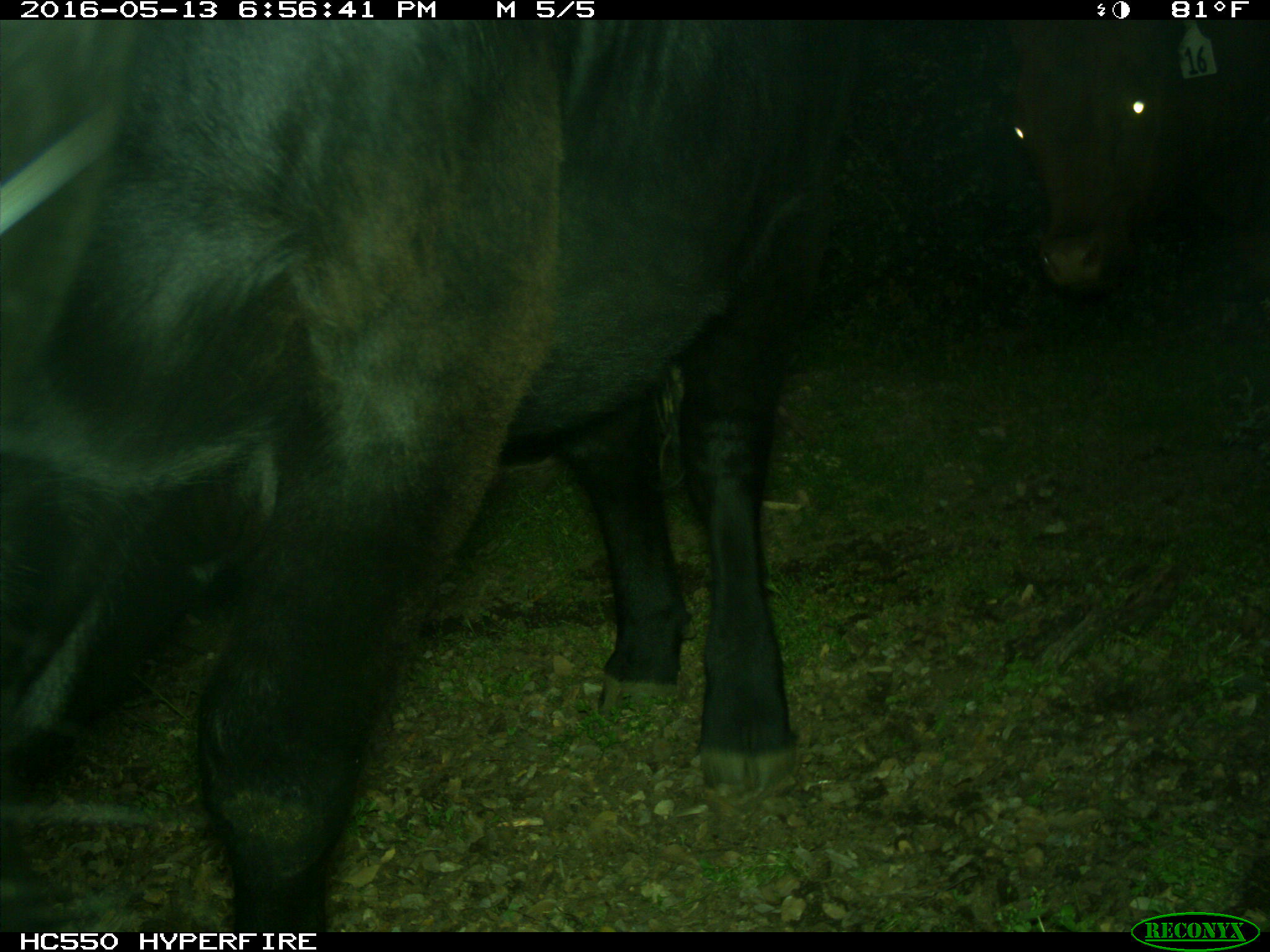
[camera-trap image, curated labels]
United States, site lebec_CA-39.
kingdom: Animalia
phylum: Chordata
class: Mammalia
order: Artiodactyla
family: Bovidae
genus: Bos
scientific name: Bos taurus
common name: domestic cow